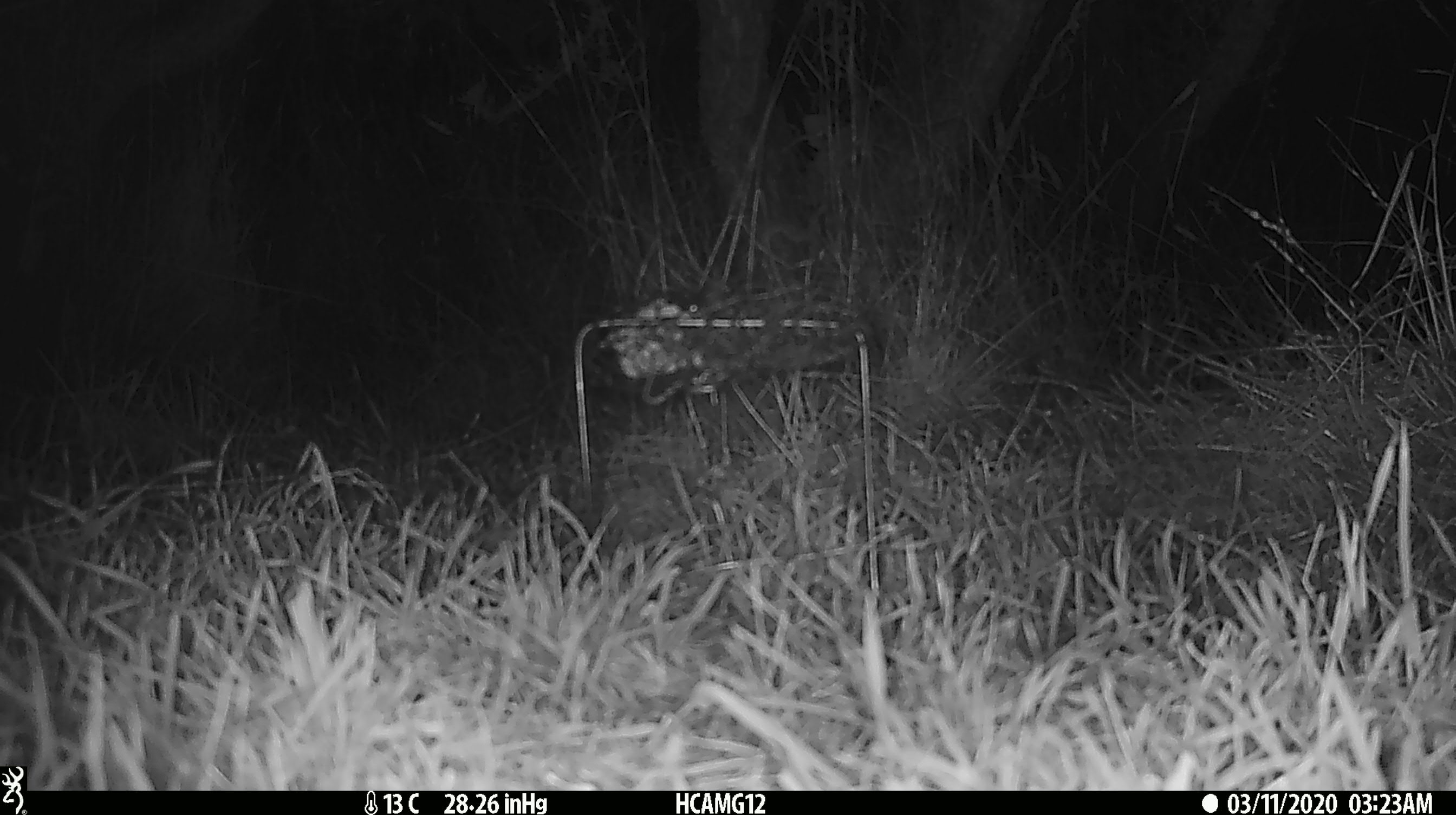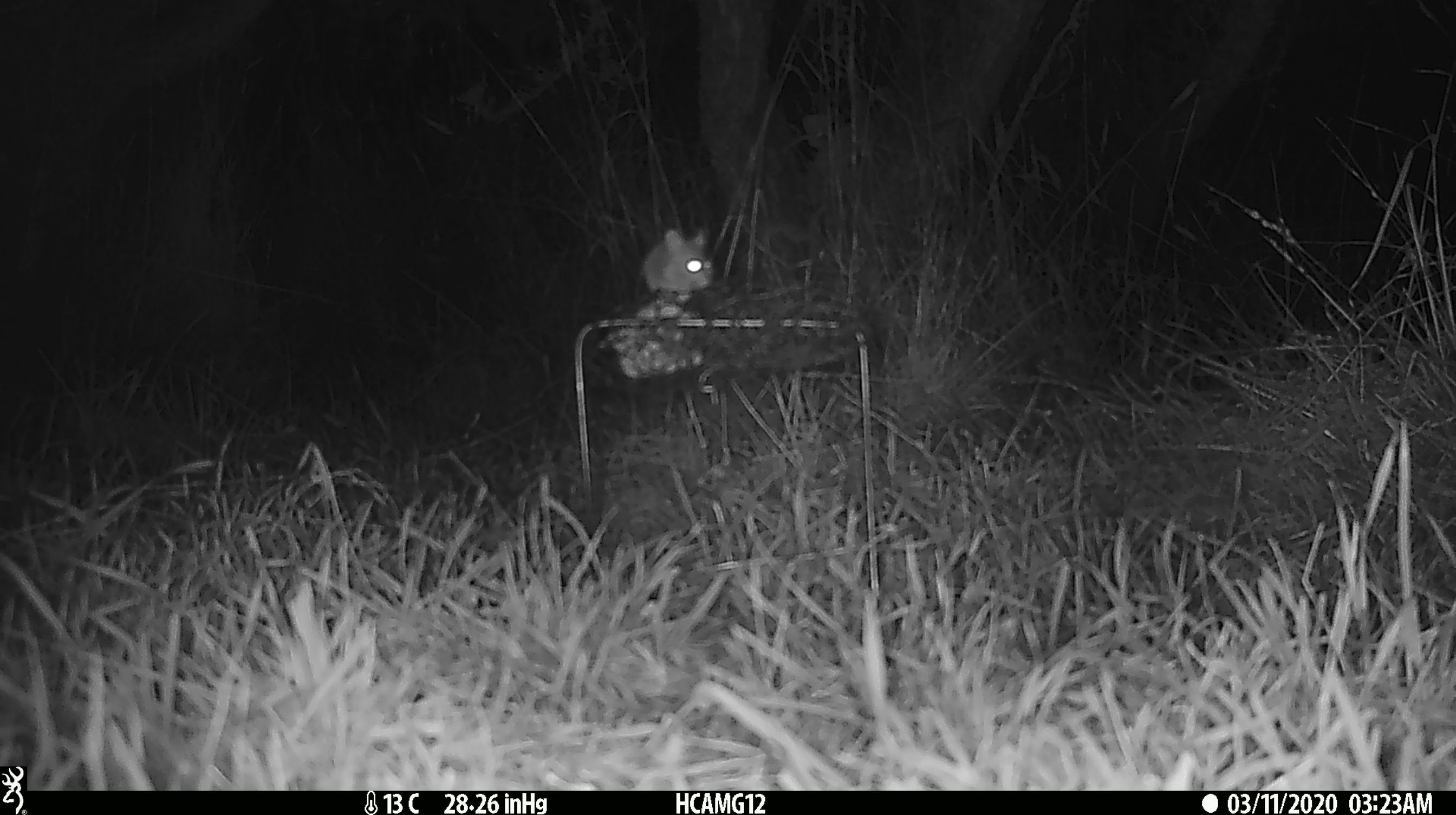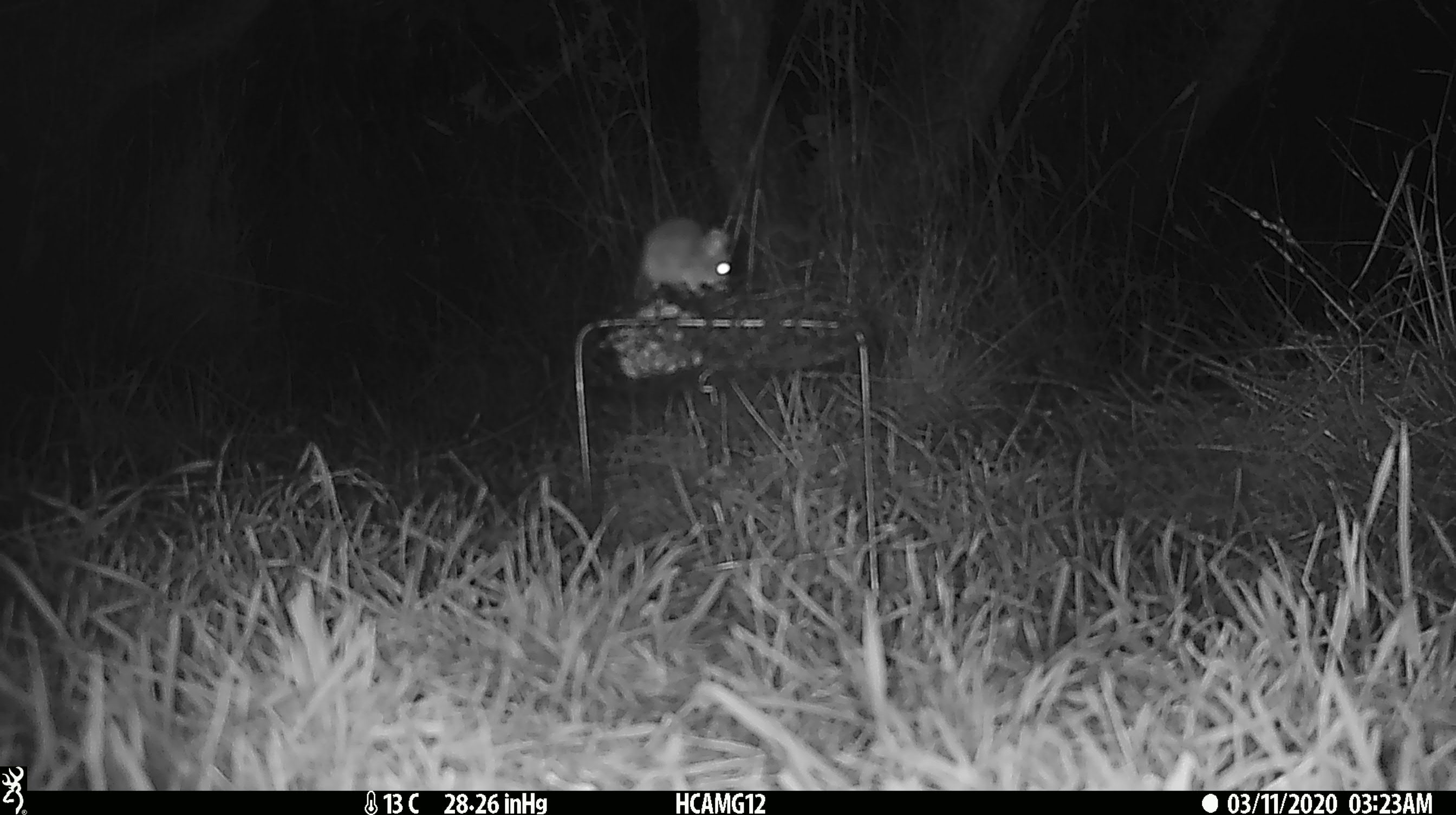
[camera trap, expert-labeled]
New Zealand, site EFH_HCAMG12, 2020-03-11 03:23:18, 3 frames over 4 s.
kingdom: Animalia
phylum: Chordata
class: Mammalia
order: Rodentia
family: Muridae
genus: Mus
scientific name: Mus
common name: mouse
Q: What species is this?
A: Mouse (Mus).